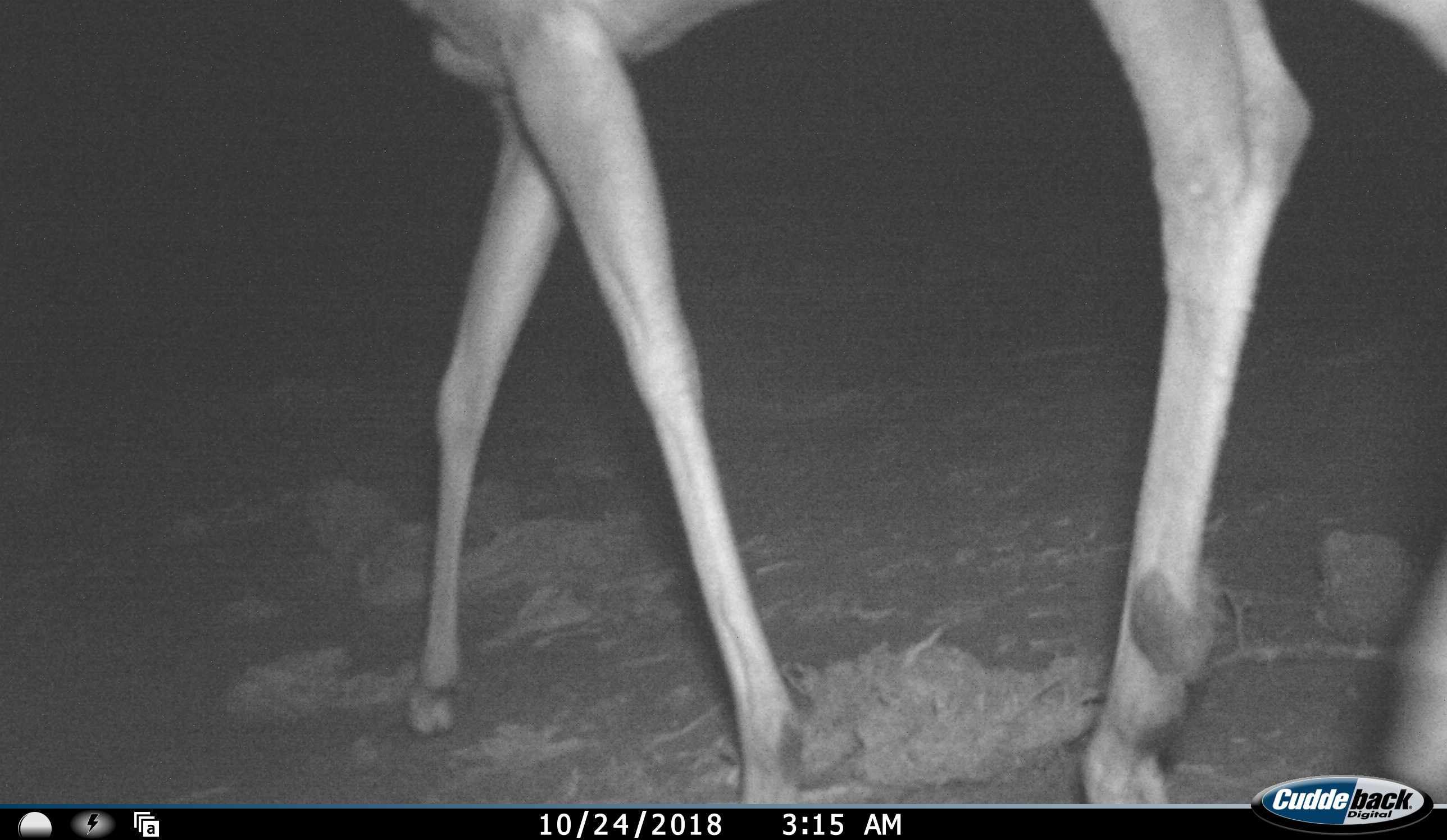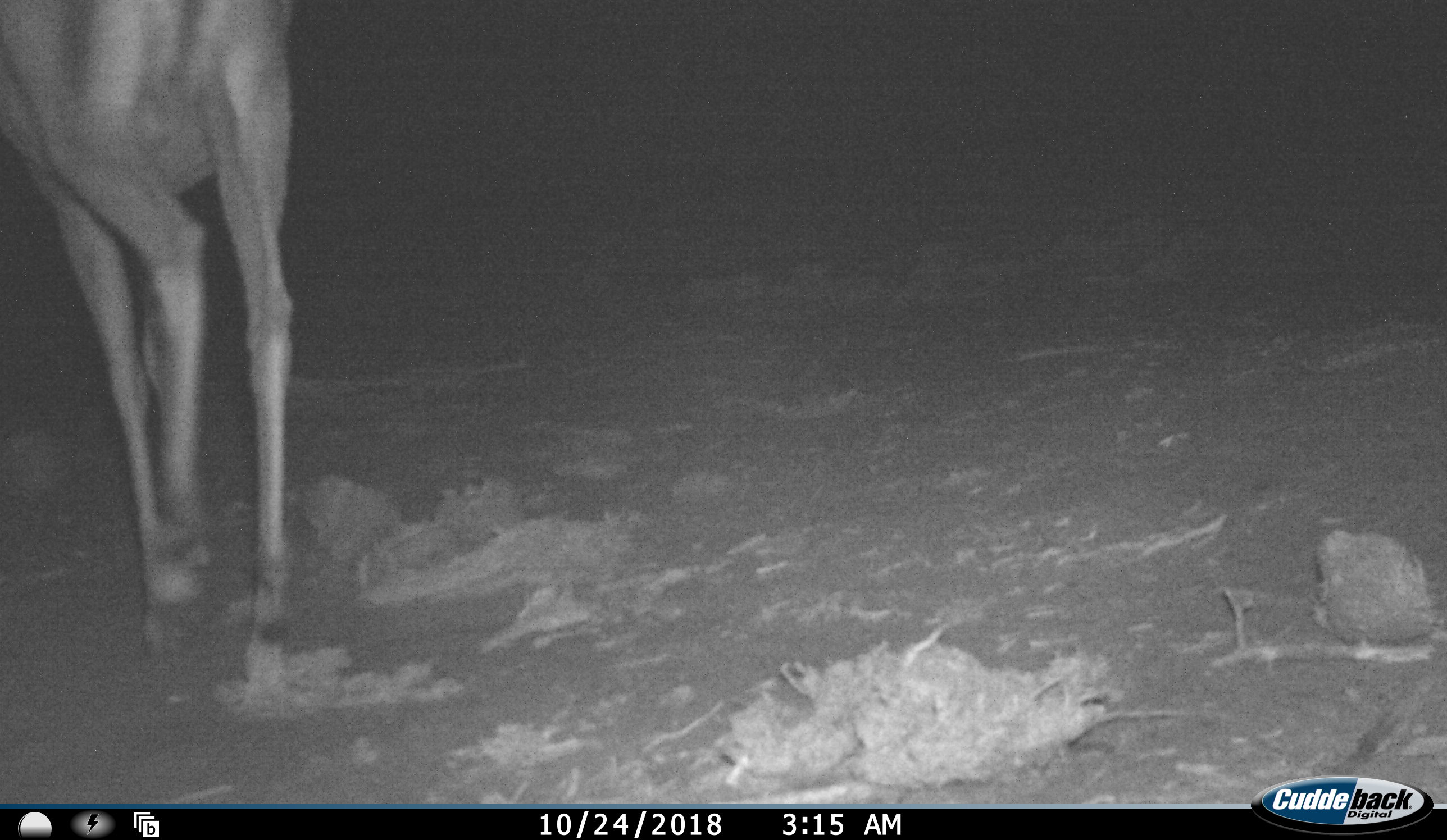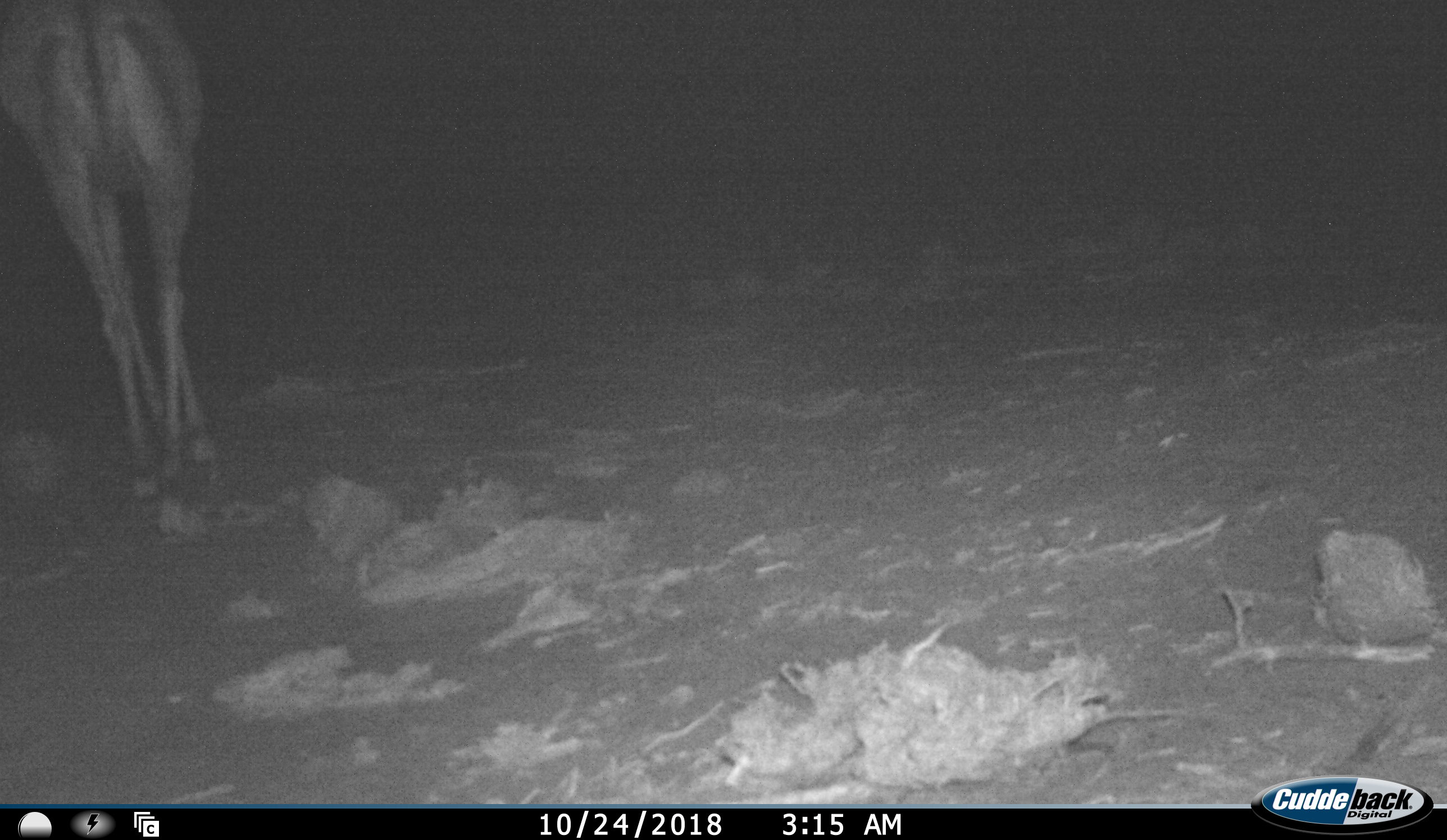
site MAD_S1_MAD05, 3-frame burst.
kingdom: Animalia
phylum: Chordata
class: Mammalia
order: Artiodactyla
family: Bovidae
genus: Aepyceros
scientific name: Aepyceros melampus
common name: impala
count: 1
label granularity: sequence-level